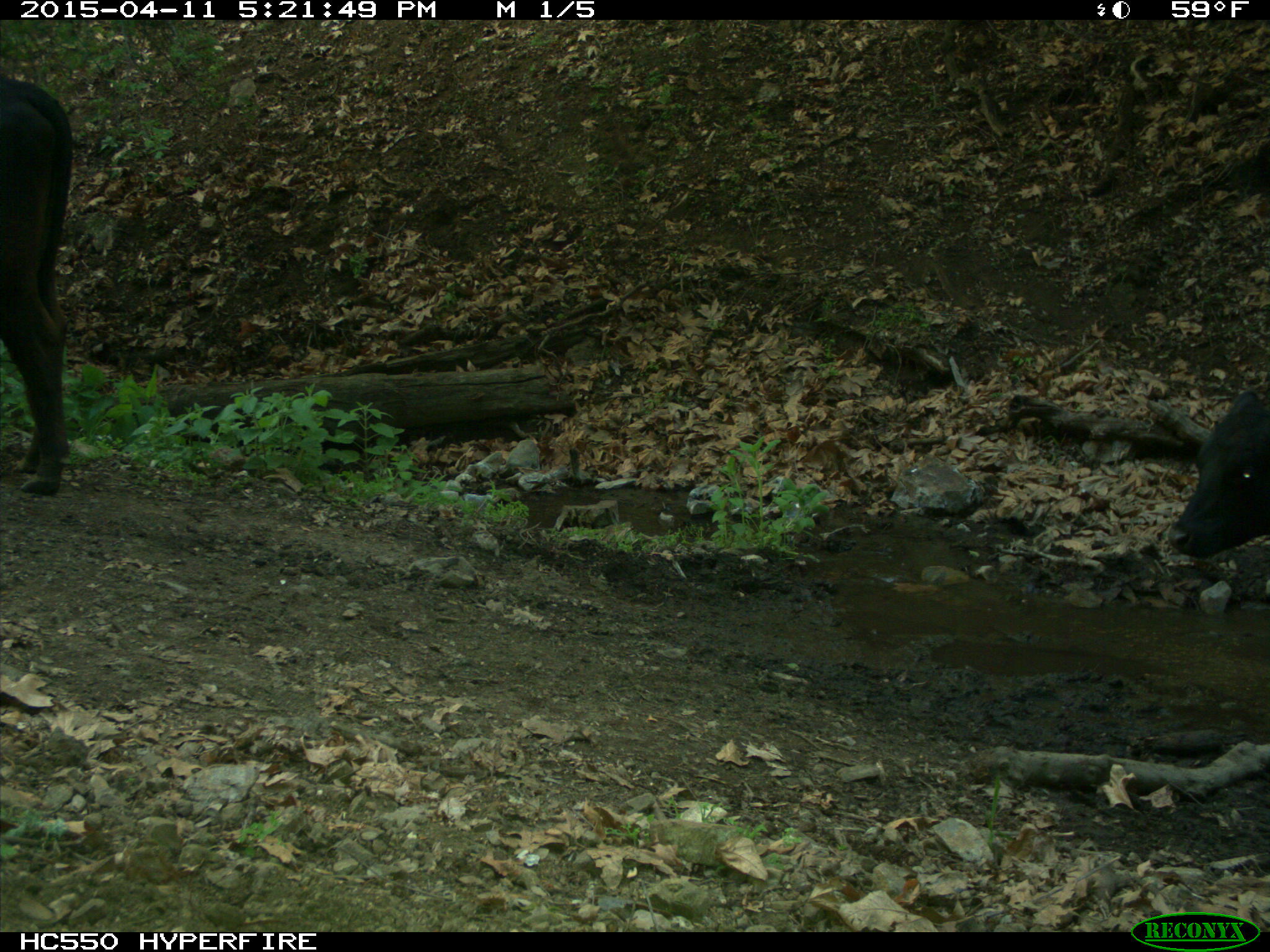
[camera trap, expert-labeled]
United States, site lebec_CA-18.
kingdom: Animalia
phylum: Chordata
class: Mammalia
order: Artiodactyla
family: Bovidae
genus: Bos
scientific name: Bos taurus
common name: domestic cow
Bos taurus (domestic cow).